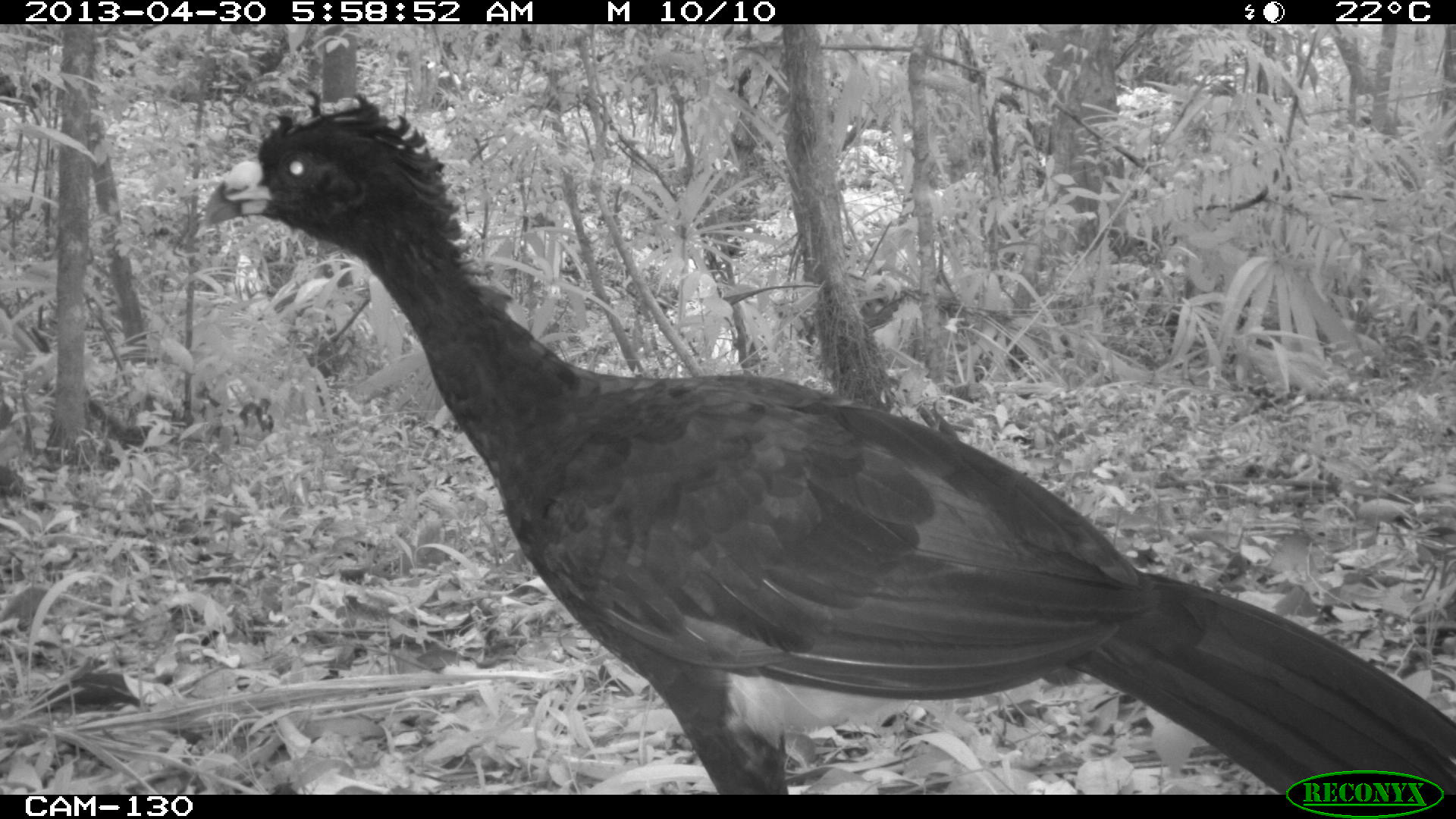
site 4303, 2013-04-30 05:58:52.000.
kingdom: Animalia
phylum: Chordata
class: Aves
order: Galliformes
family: Cracidae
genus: Crax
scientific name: Crax rubra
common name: great curassow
Crax rubra (great curassow), count 2, sex male.